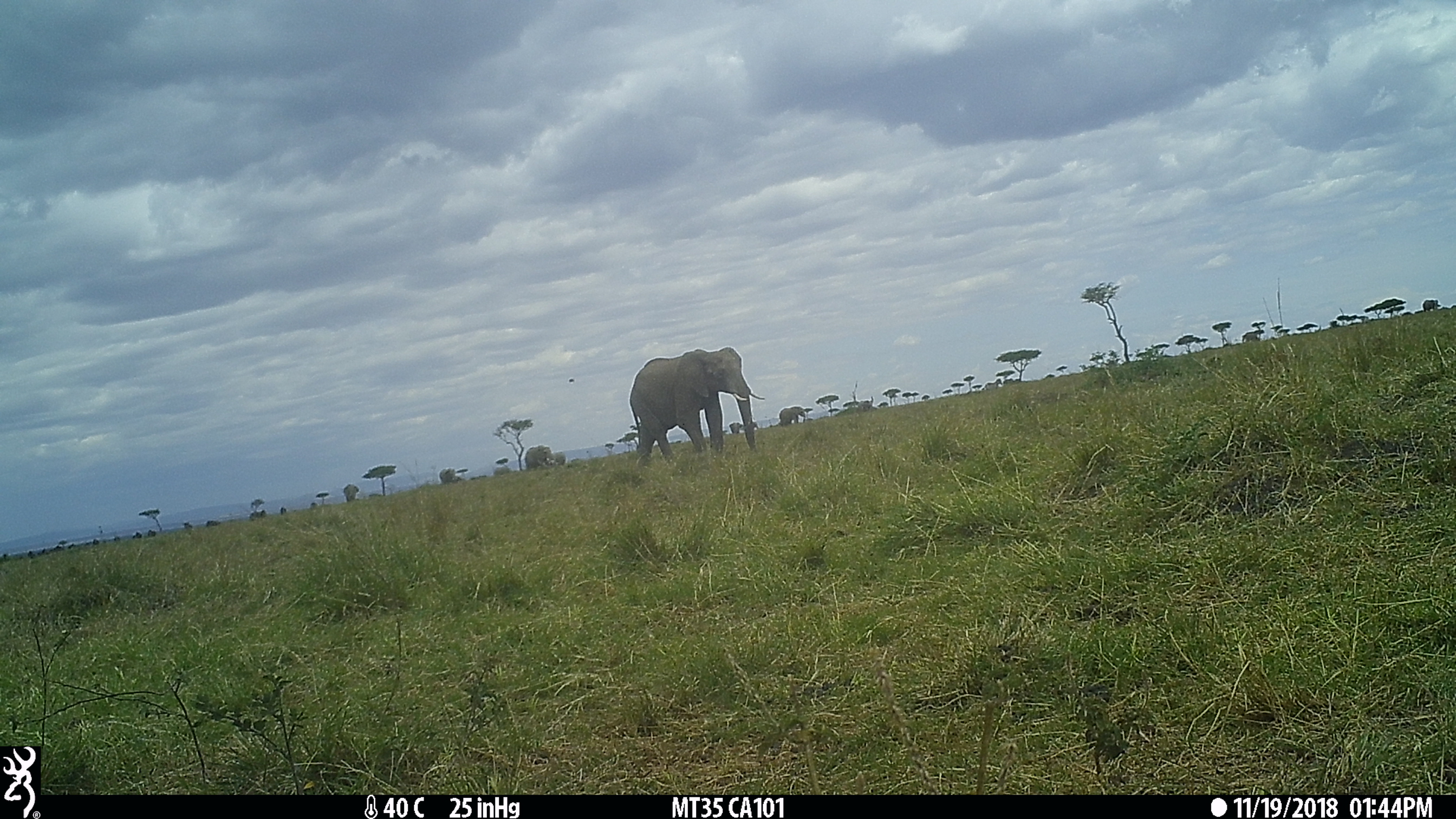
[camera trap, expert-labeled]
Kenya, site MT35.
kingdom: Animalia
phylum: Chordata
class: Mammalia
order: Proboscidea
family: Elephantidae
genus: Loxodonta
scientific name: Loxodonta africana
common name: elephant